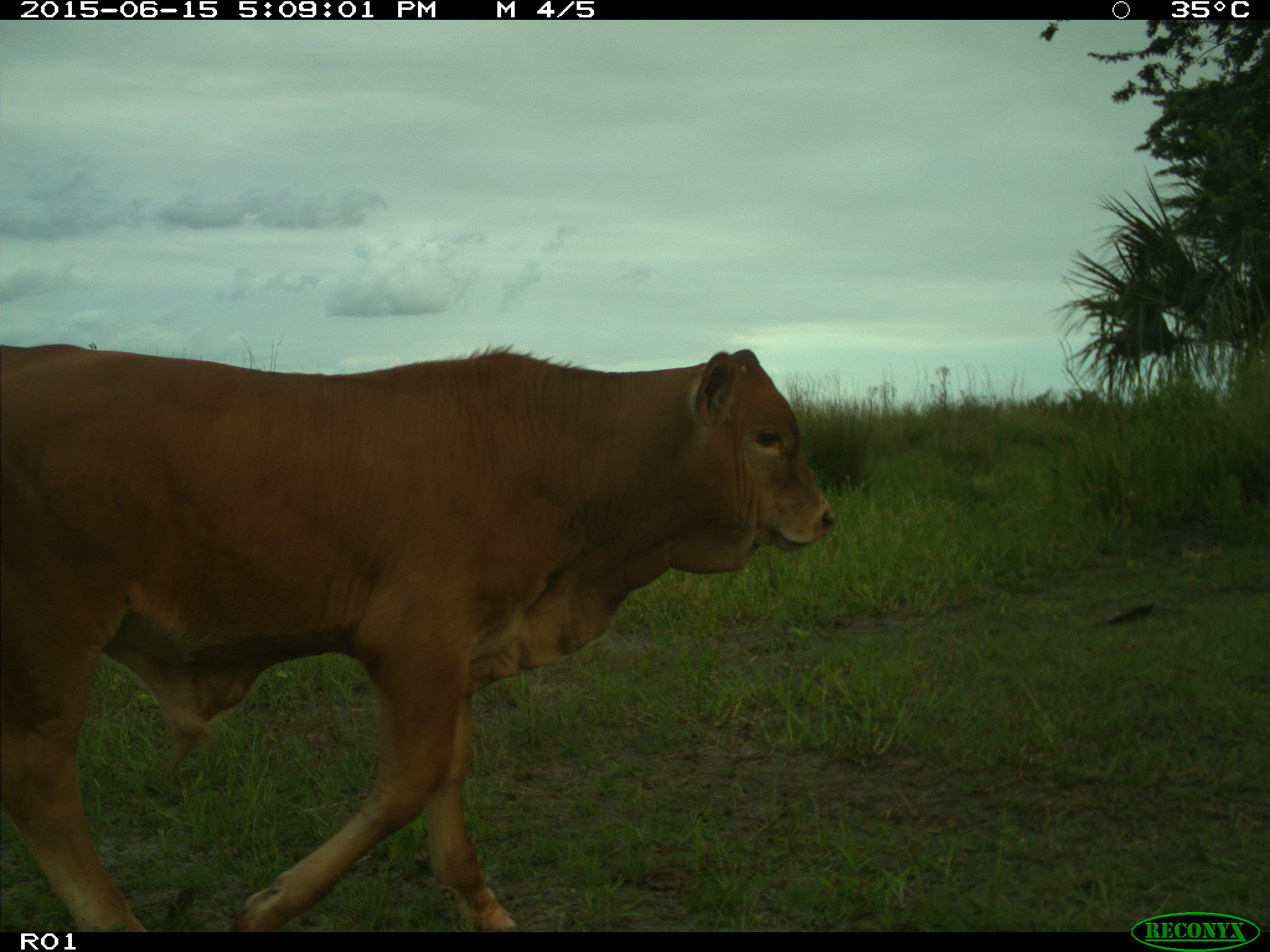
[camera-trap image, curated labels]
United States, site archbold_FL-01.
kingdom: Animalia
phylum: Chordata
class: Mammalia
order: Artiodactyla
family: Bovidae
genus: Bos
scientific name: Bos taurus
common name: domestic cow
Bos taurus (domestic cow).